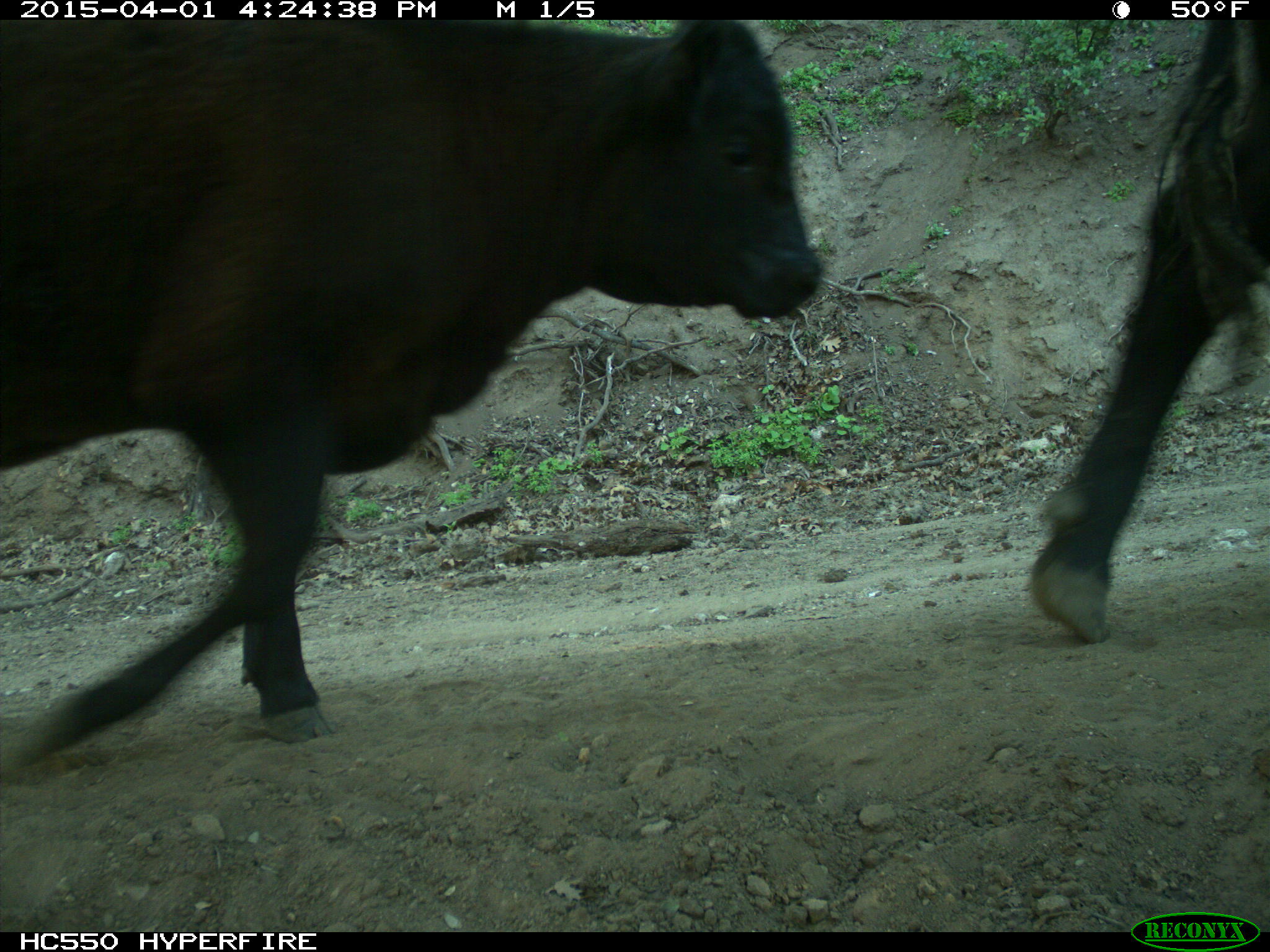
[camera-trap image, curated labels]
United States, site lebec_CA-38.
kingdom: Animalia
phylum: Chordata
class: Mammalia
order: Artiodactyla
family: Bovidae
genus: Bos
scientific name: Bos taurus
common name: domestic cow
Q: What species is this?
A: Bos taurus (domestic cow).